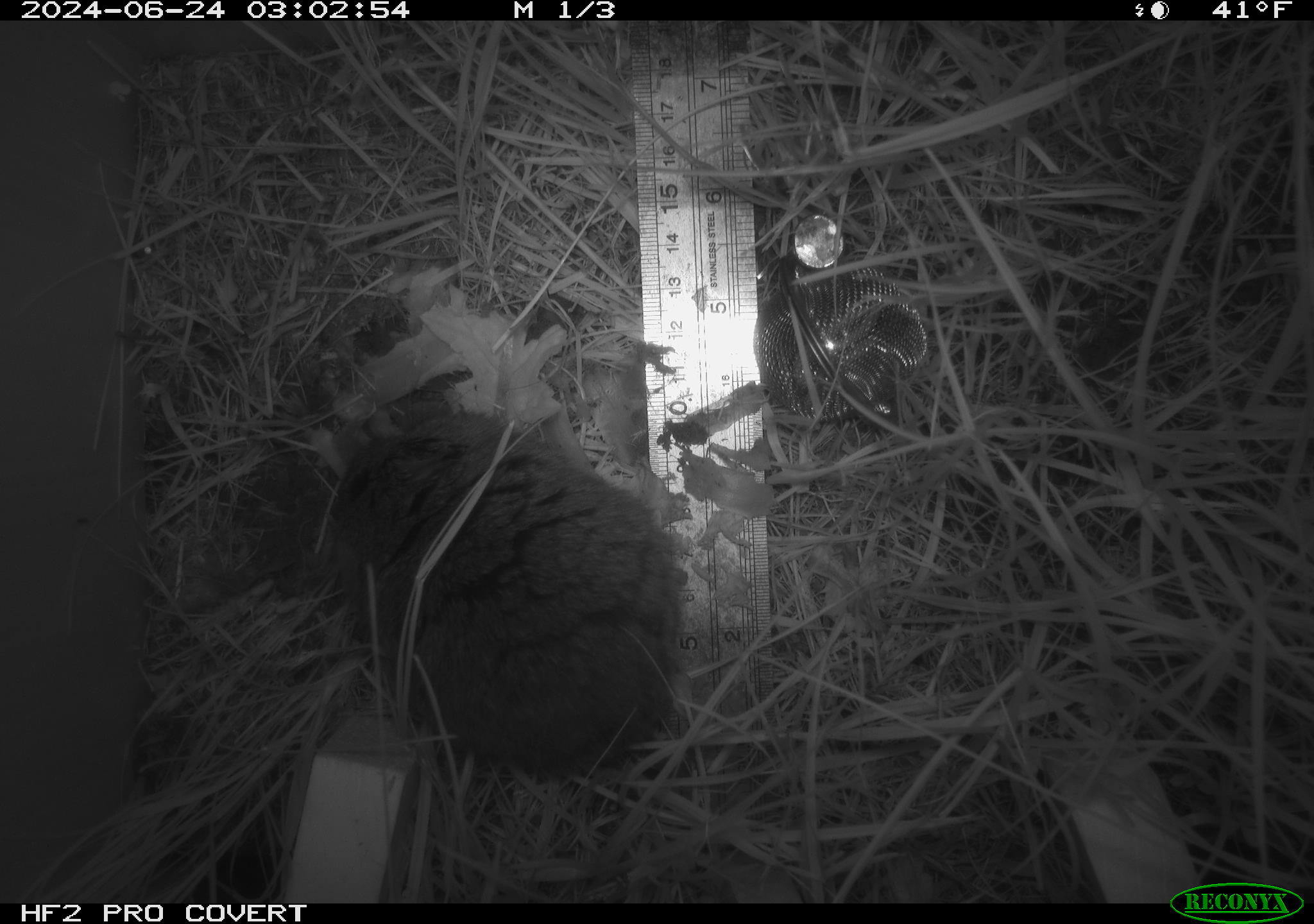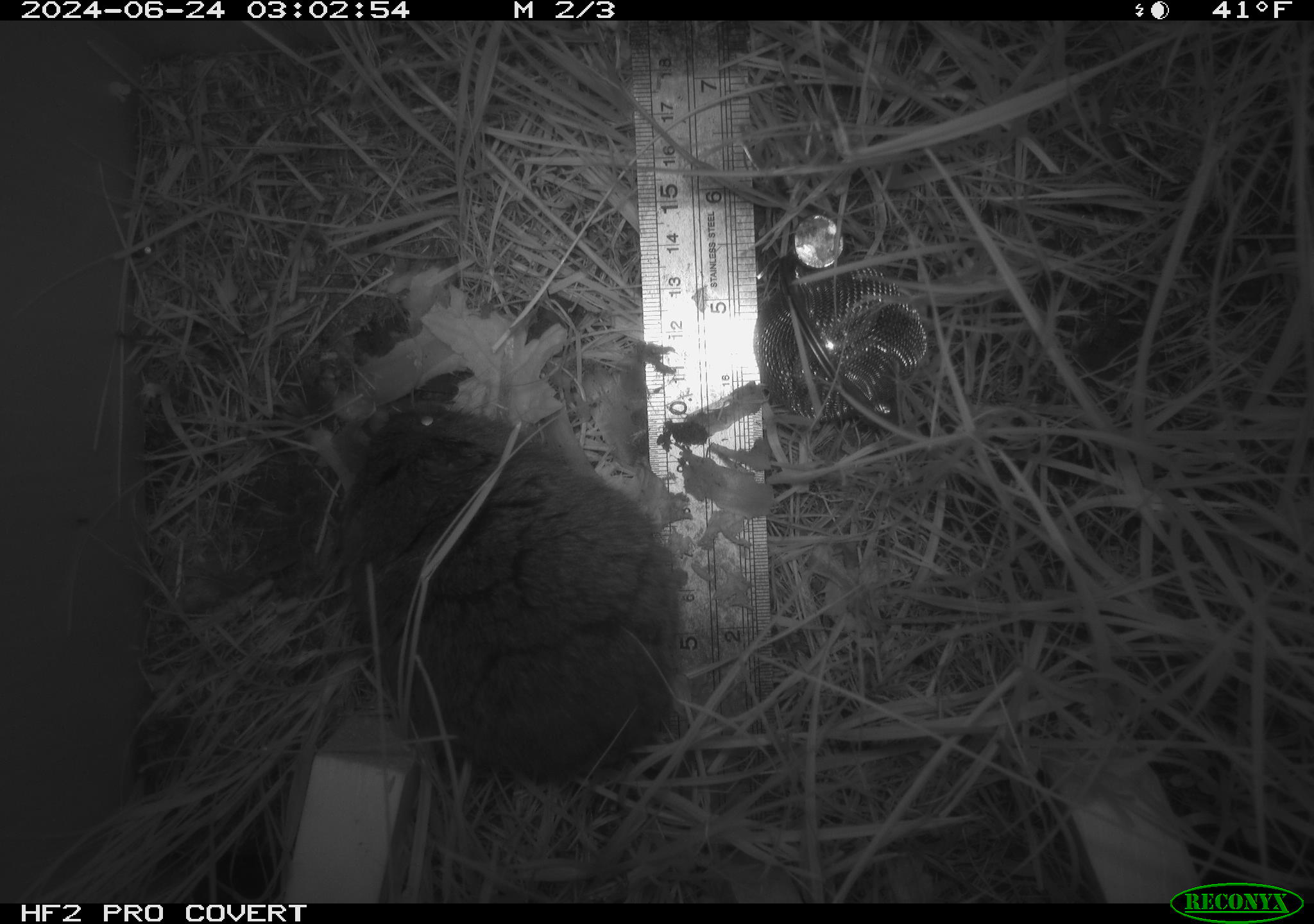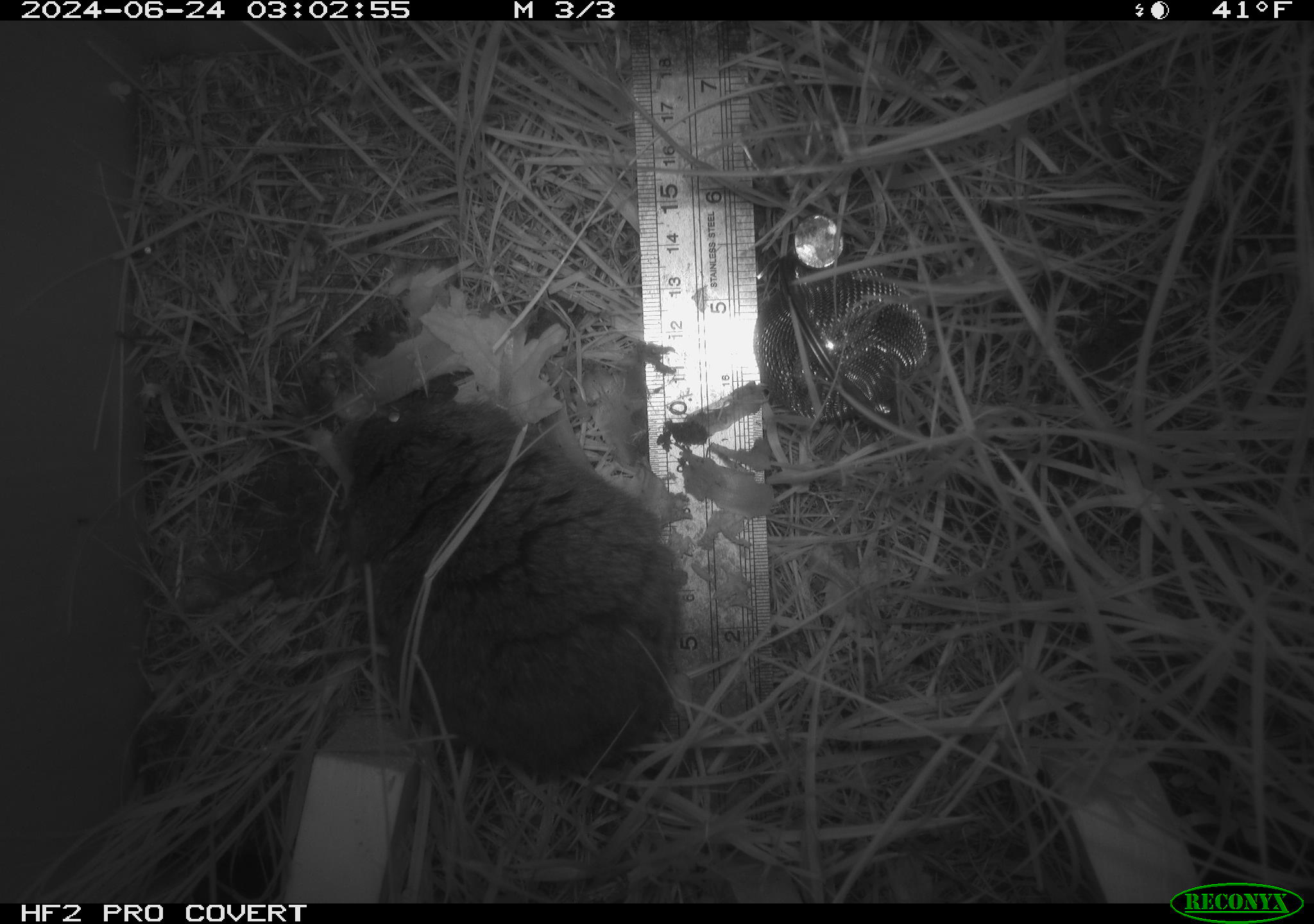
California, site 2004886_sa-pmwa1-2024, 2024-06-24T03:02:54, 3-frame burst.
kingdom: Animalia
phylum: Chordata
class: Mammalia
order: Rodentia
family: Cricetidae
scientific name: Arvicolinae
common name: voles, lemmings, and muskrats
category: arvicolinae subfamily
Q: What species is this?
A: Arvicolinae subfamily (voles, lemmings, and muskrats) (Arvicolinae).